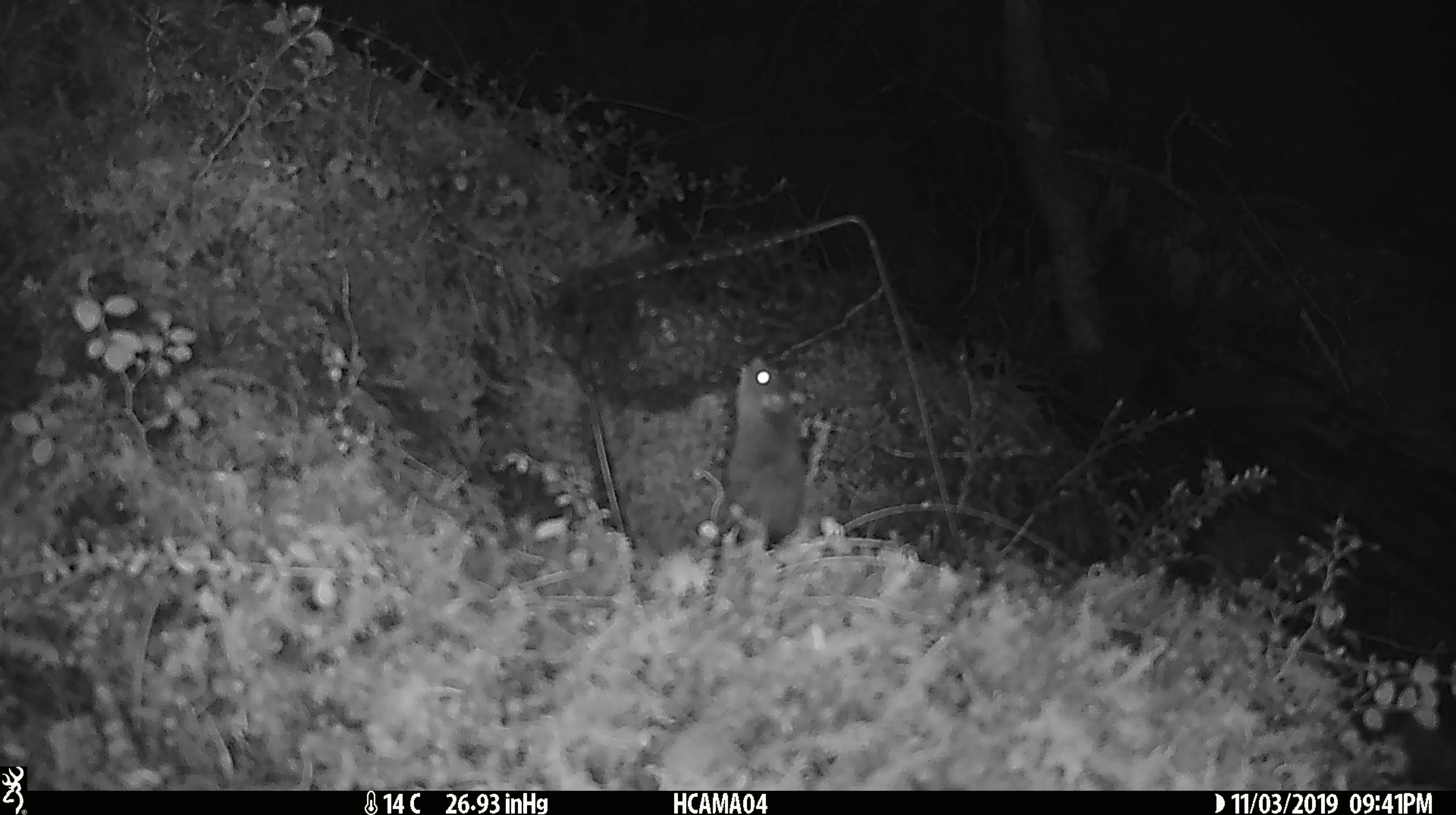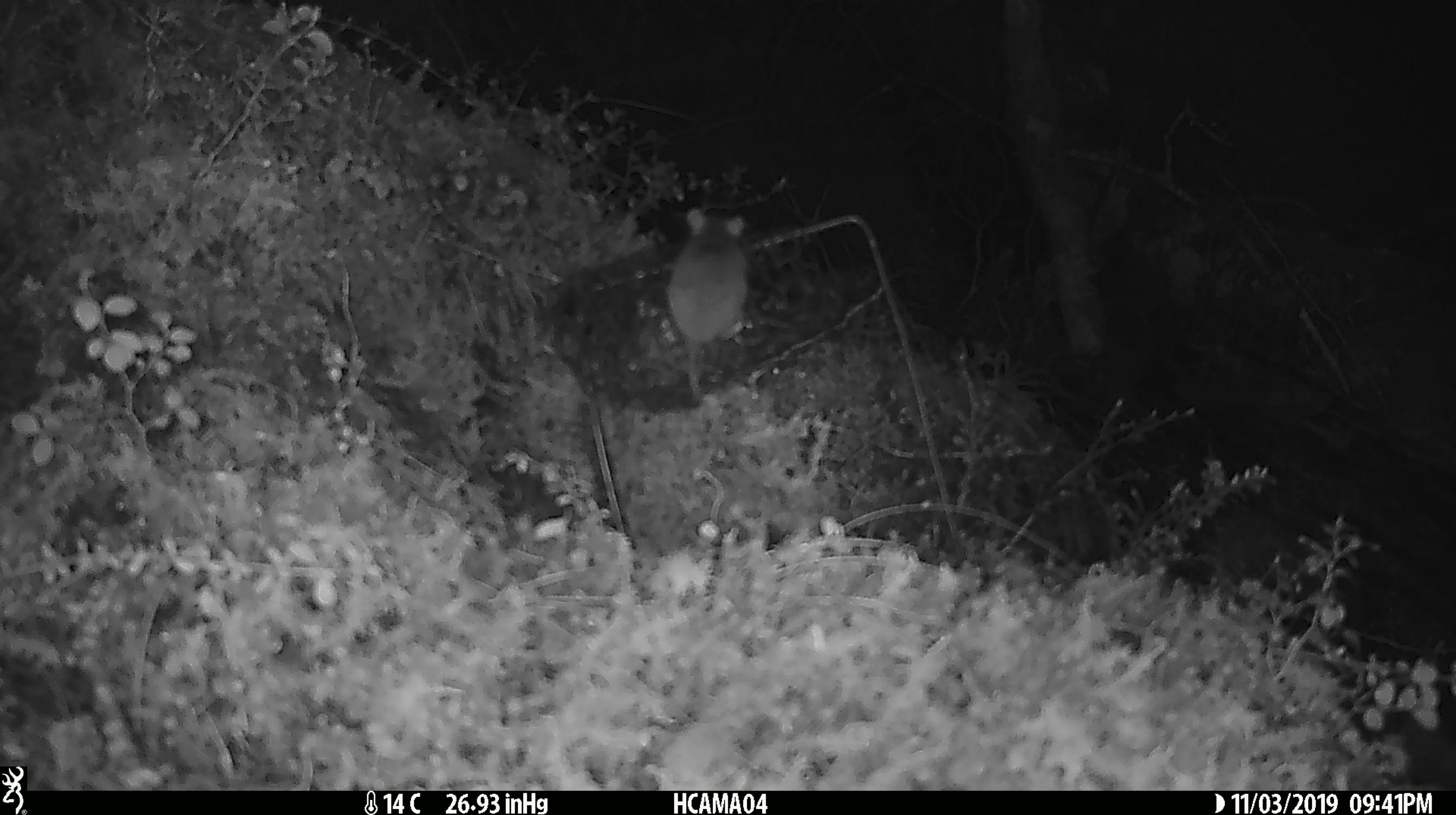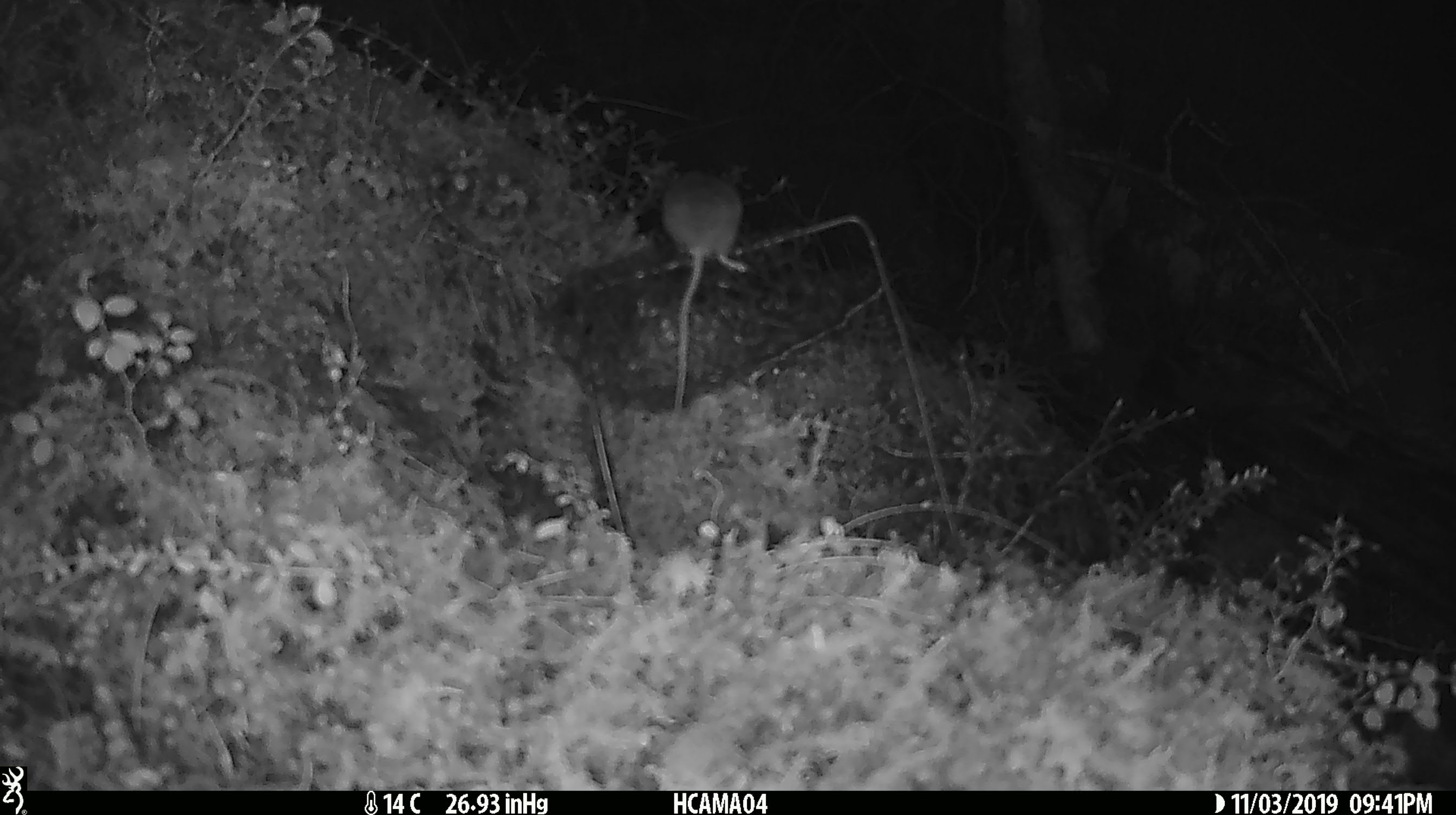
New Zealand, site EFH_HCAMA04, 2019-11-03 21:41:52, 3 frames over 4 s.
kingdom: Animalia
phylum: Chordata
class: Mammalia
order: Rodentia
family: Muridae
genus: Mus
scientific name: Mus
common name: mouse